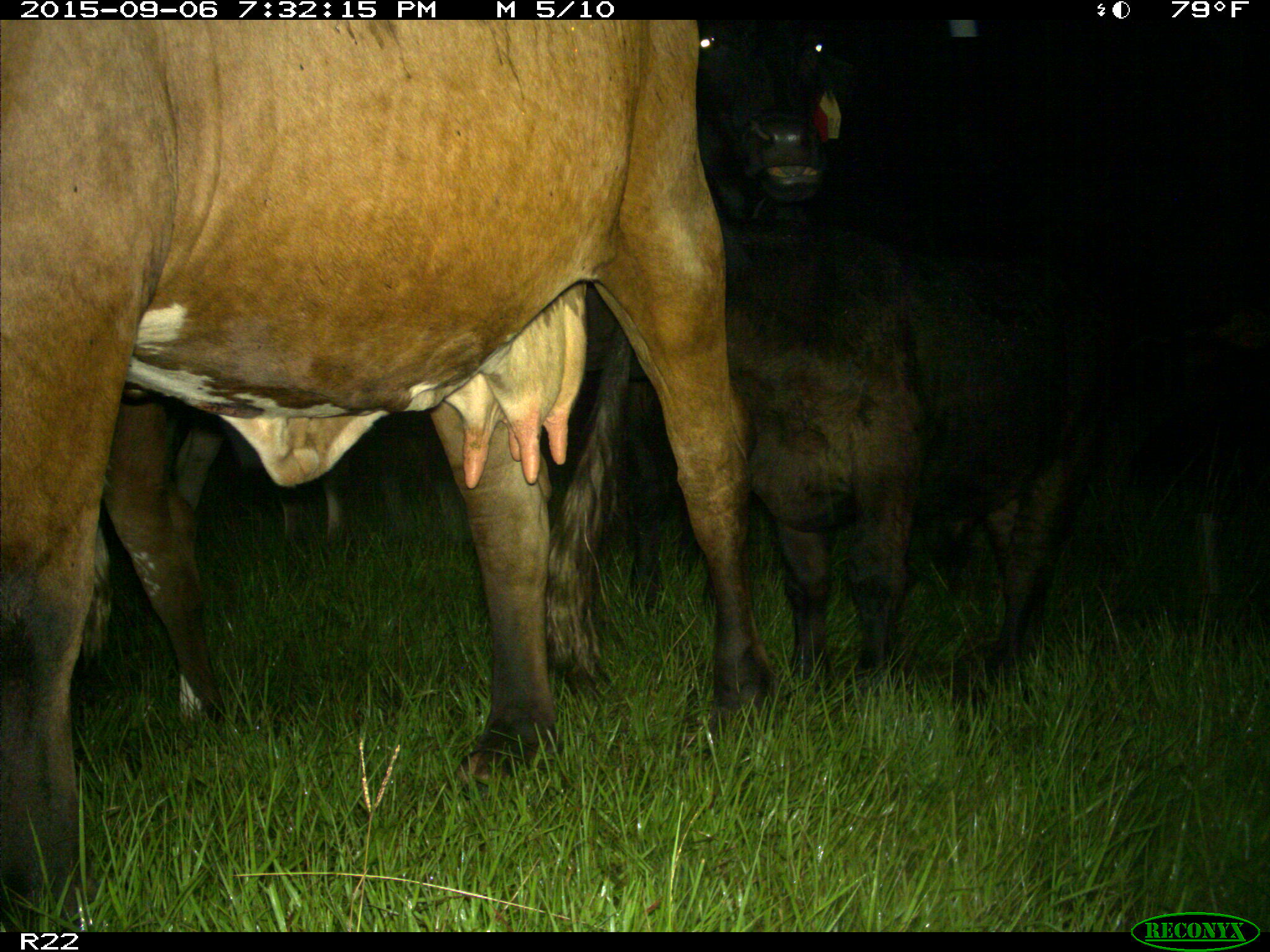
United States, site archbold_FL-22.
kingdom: Animalia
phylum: Chordata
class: Mammalia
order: Artiodactyla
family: Bovidae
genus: Bos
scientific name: Bos taurus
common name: domestic cow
Bos taurus (domestic cow).